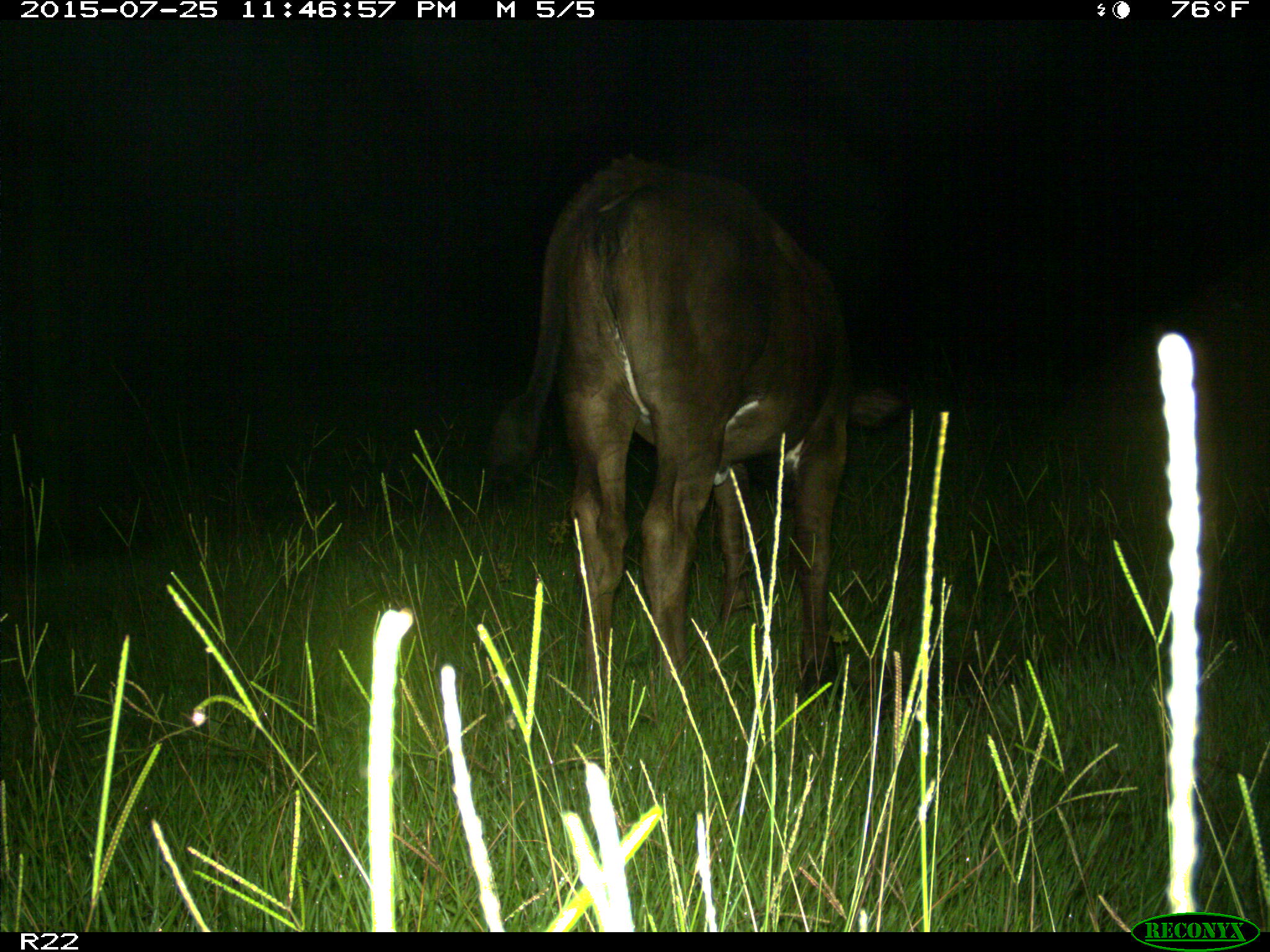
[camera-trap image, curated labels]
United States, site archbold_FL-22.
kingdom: Animalia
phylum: Chordata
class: Mammalia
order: Artiodactyla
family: Bovidae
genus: Bos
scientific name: Bos taurus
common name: domestic cow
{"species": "Bos taurus (domestic cow)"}